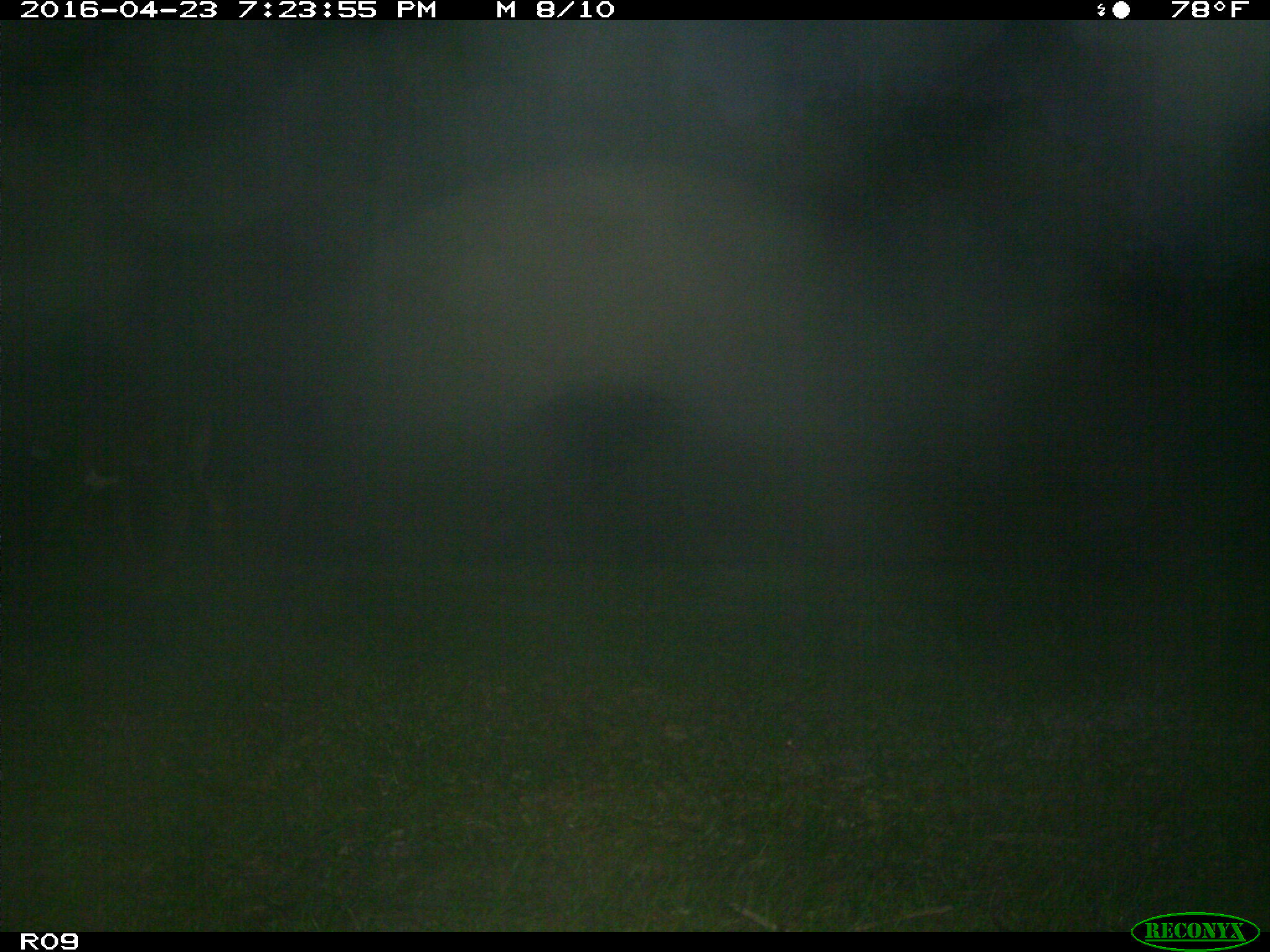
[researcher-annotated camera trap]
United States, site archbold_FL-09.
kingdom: Animalia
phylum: Chordata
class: Mammalia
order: Artiodactyla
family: Bovidae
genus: Bos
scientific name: Bos taurus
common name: domestic cow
Bos taurus (domestic cow).